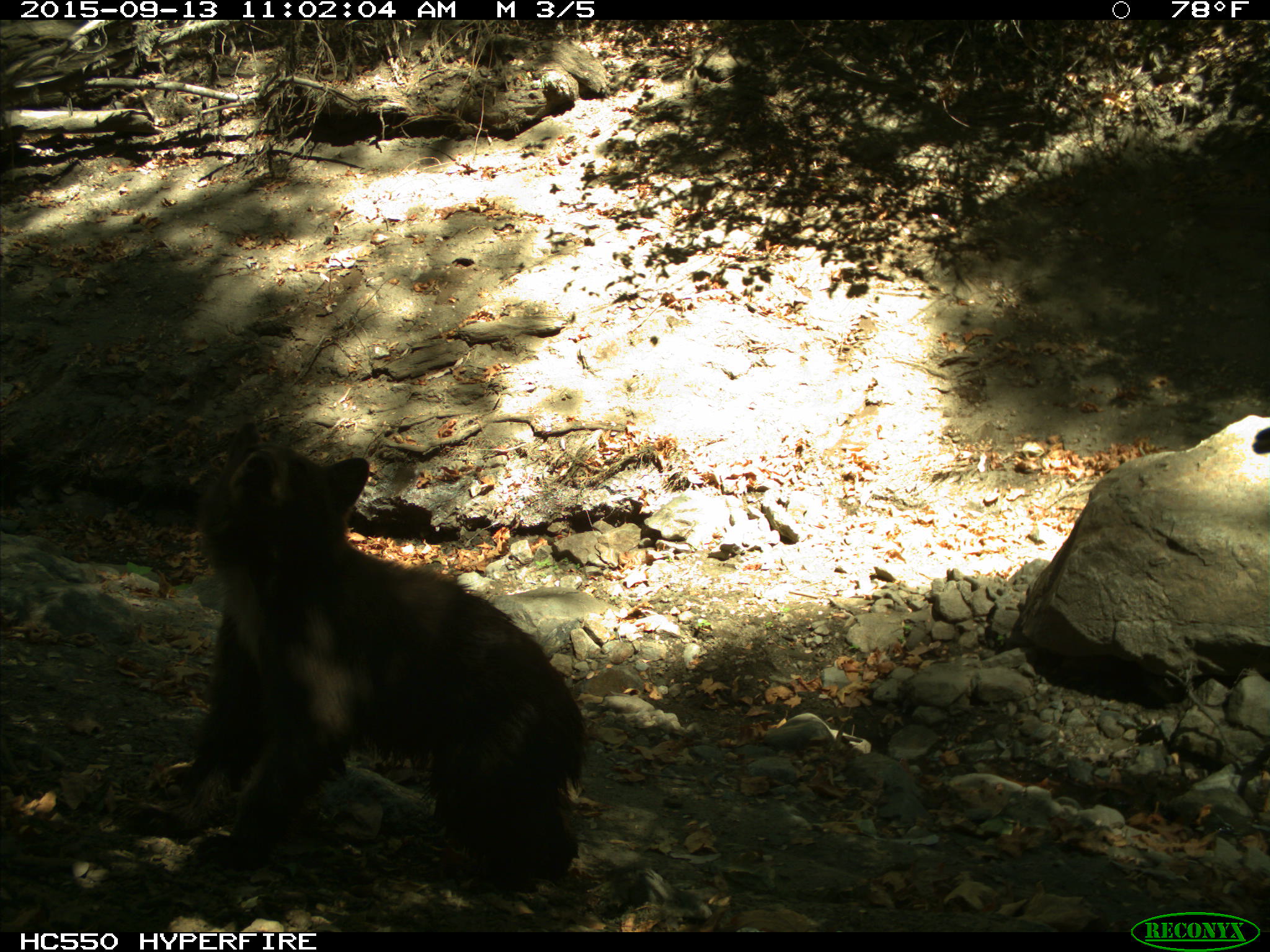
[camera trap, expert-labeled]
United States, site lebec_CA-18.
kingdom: Animalia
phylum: Chordata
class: Mammalia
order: Carnivora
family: Ursidae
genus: Ursus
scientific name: Ursus americanus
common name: american black bear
Ursus americanus (american black bear).